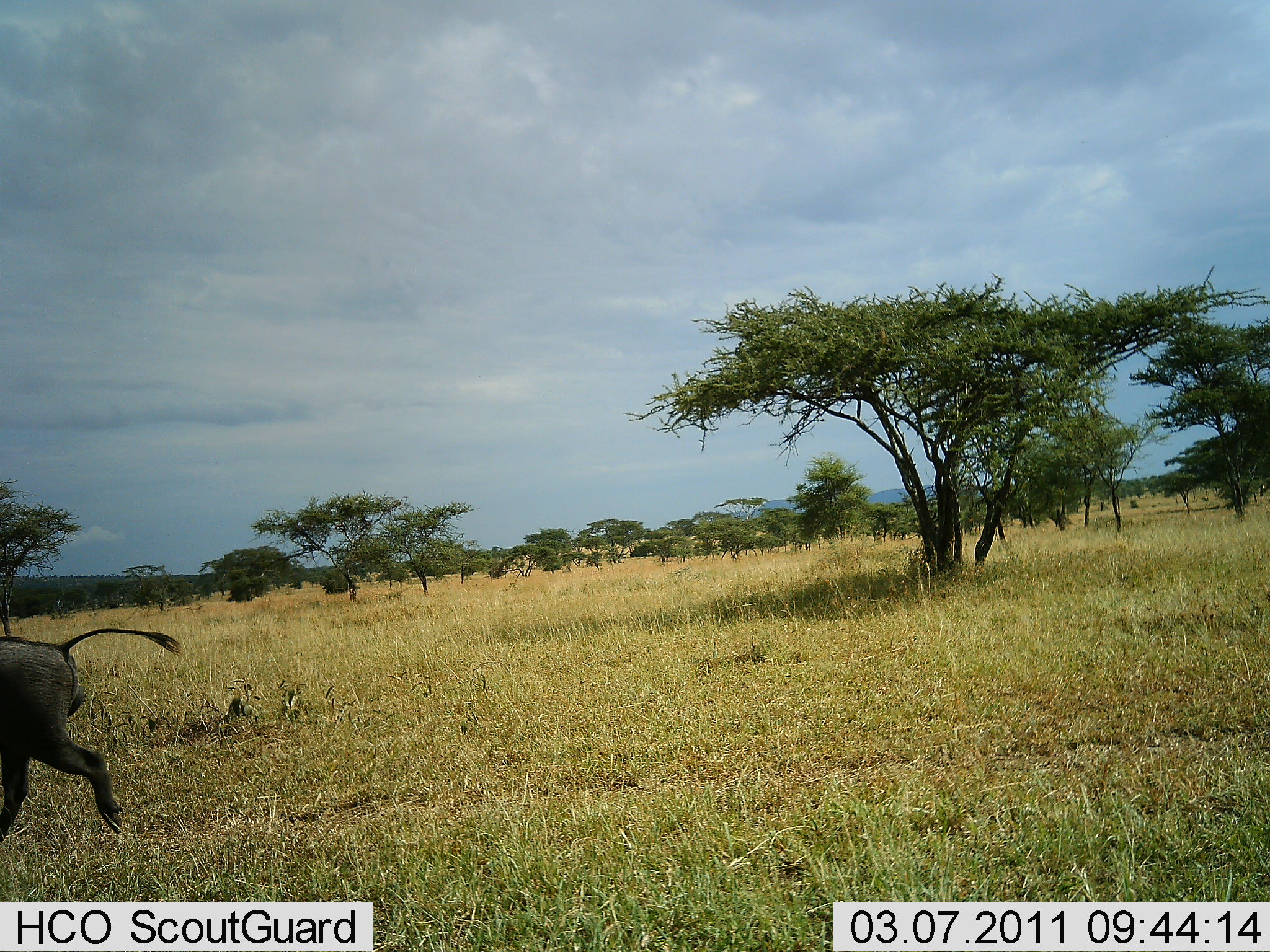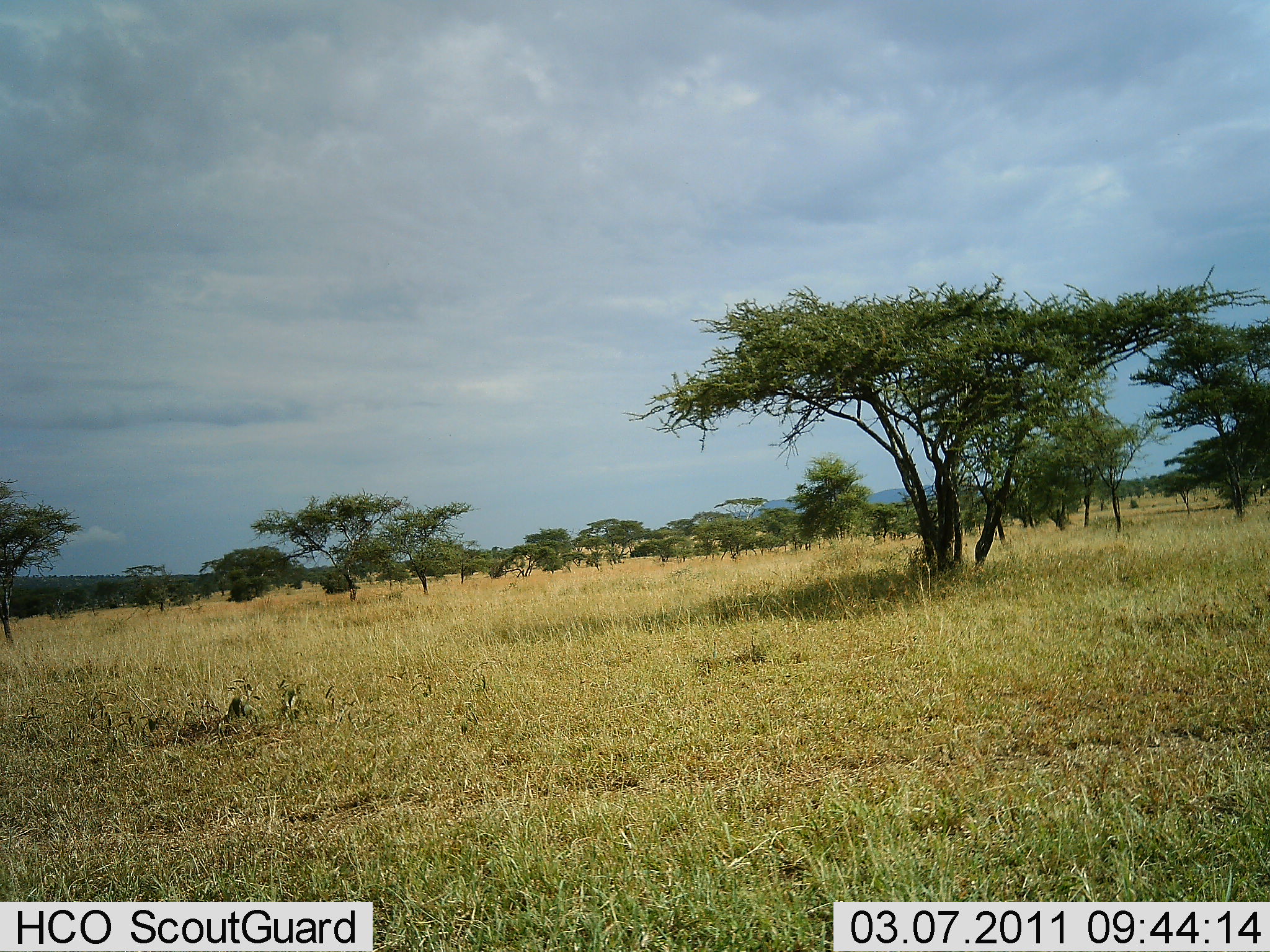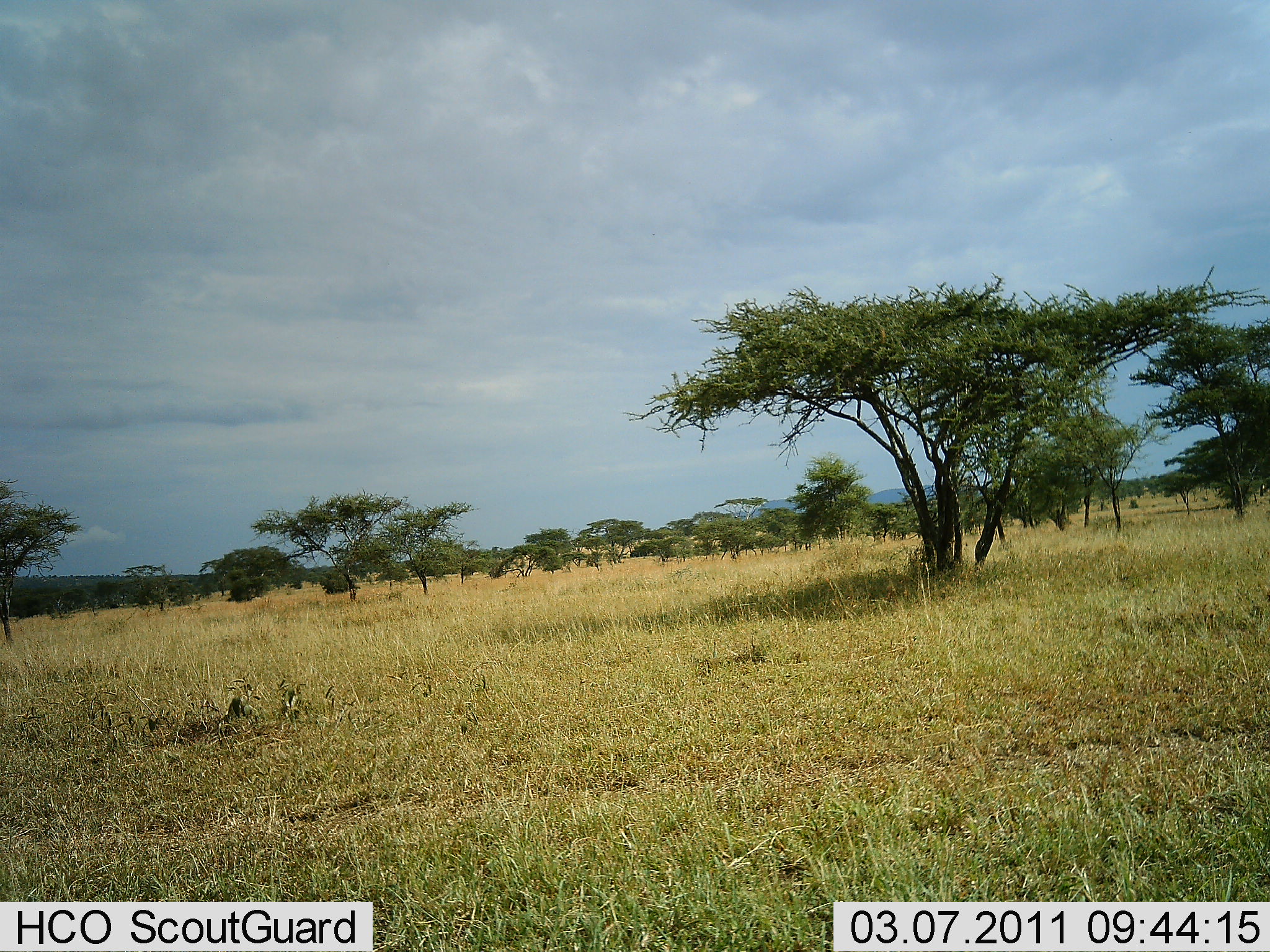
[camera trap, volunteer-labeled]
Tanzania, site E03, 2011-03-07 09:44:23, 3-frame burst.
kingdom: Animalia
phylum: Chordata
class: Mammalia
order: Artiodactyla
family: Suidae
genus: Phacochoerus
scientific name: Phacochoerus africanus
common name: warthog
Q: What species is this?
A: Warthog (Phacochoerus africanus).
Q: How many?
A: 1.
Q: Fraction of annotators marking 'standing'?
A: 0%.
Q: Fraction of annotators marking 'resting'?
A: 0%.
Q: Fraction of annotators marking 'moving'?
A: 100%.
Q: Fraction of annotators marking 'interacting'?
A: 0%.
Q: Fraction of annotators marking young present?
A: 0%.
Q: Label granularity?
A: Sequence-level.